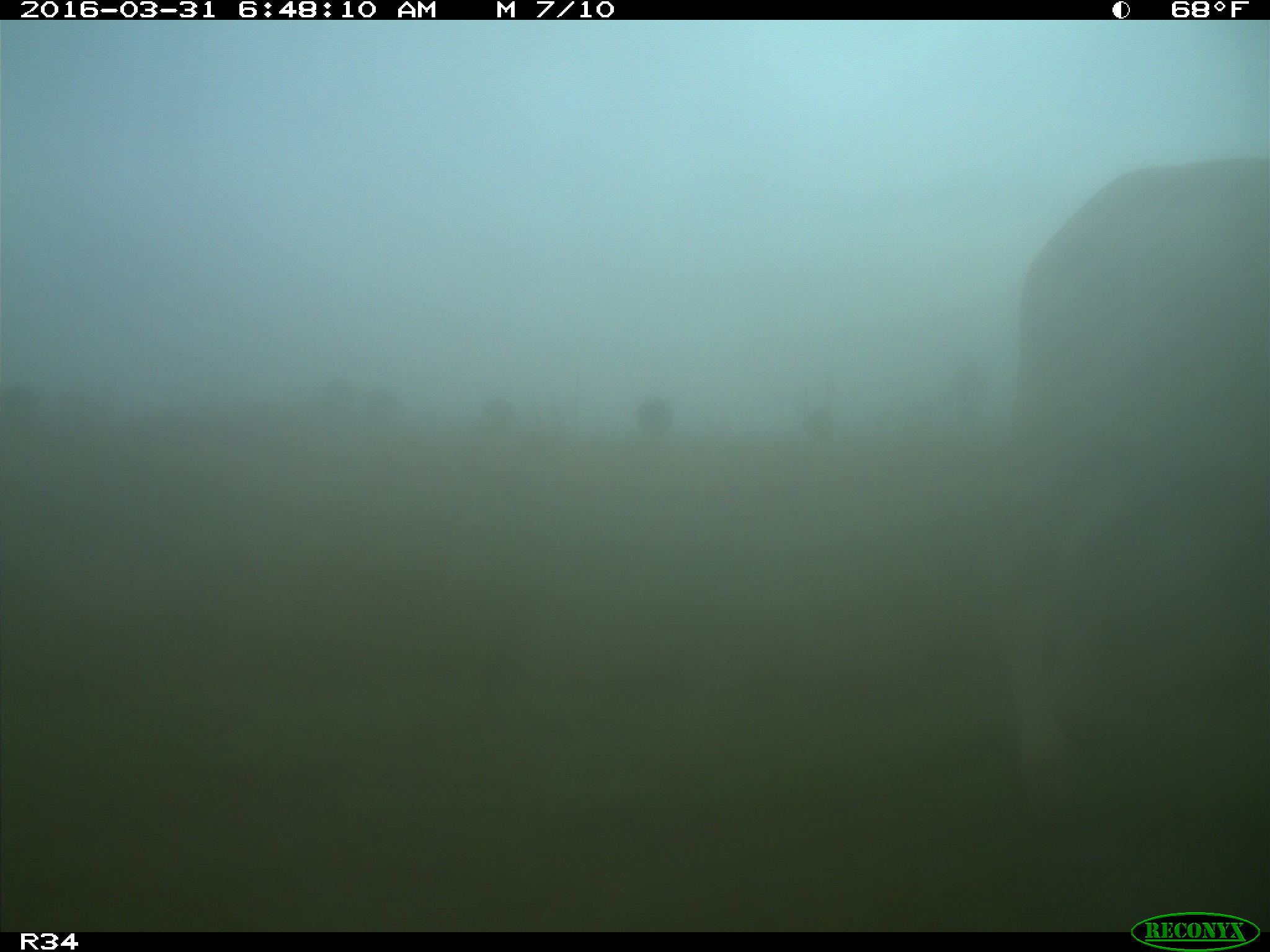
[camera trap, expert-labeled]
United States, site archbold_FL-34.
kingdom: Animalia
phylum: Chordata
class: Mammalia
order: Artiodactyla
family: Bovidae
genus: Bos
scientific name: Bos taurus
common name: domestic cow